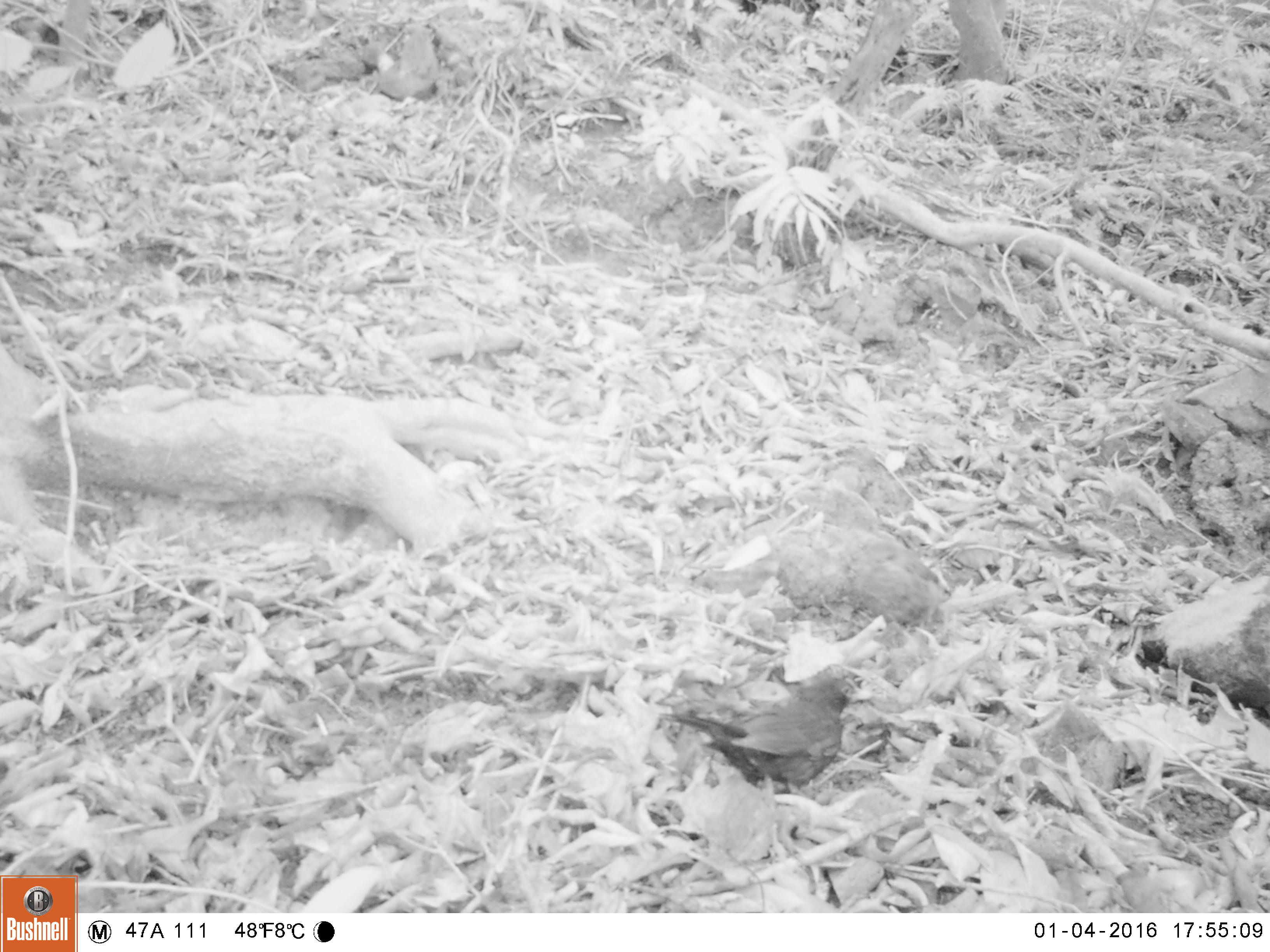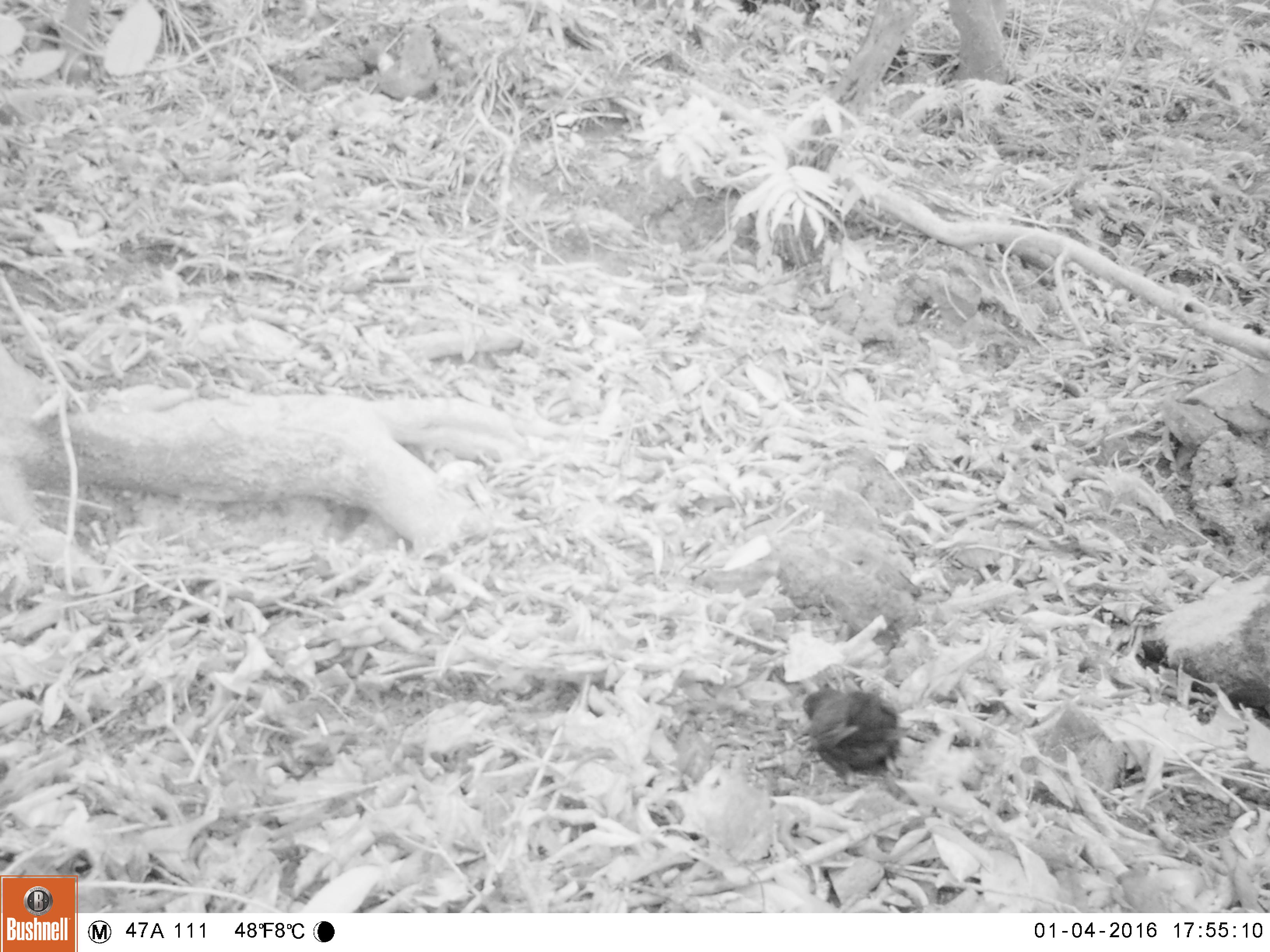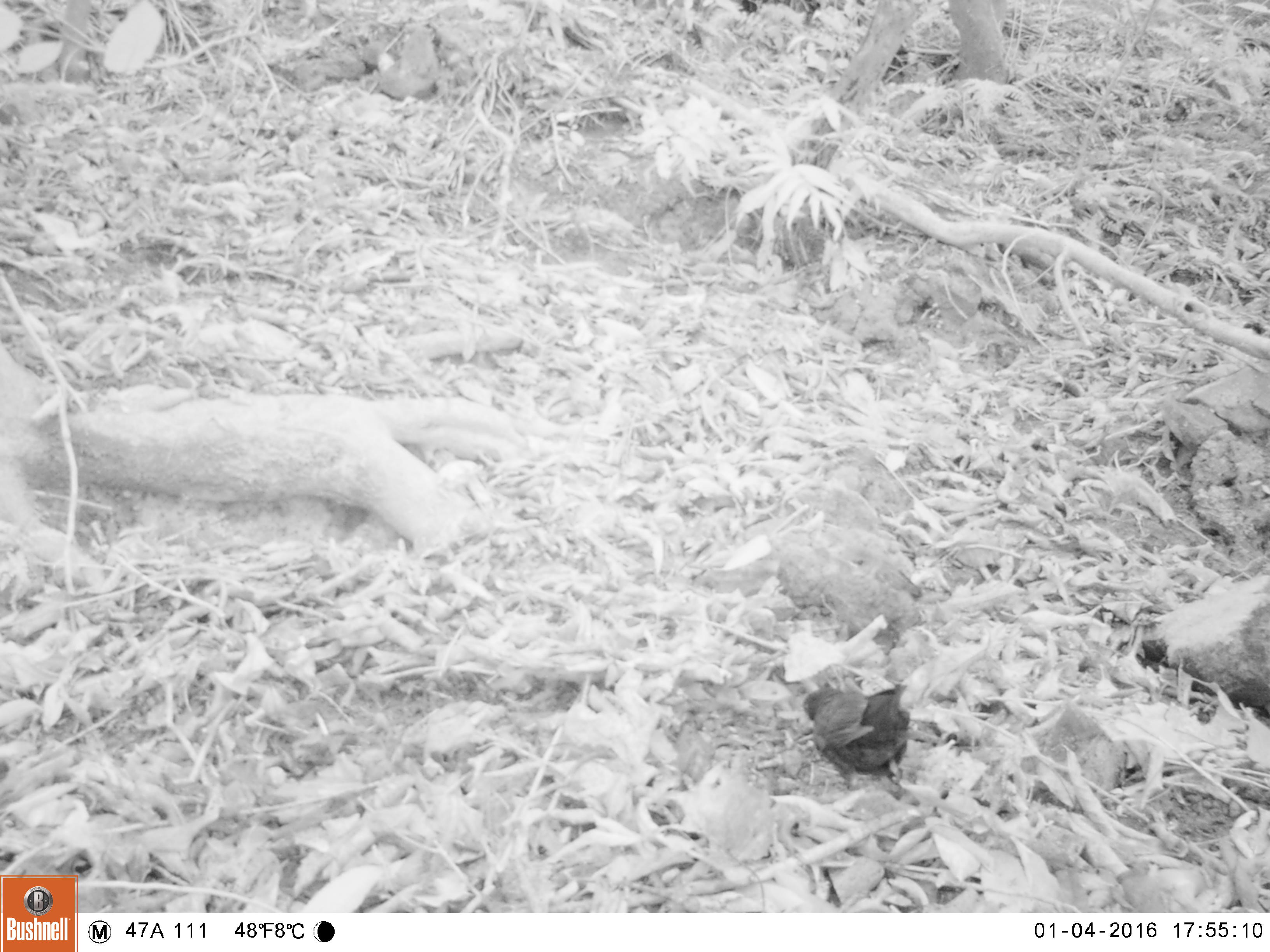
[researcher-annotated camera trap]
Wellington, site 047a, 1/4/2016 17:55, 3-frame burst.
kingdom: Animalia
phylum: Chordata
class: Aves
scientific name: Aves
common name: bird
Bird (Aves).